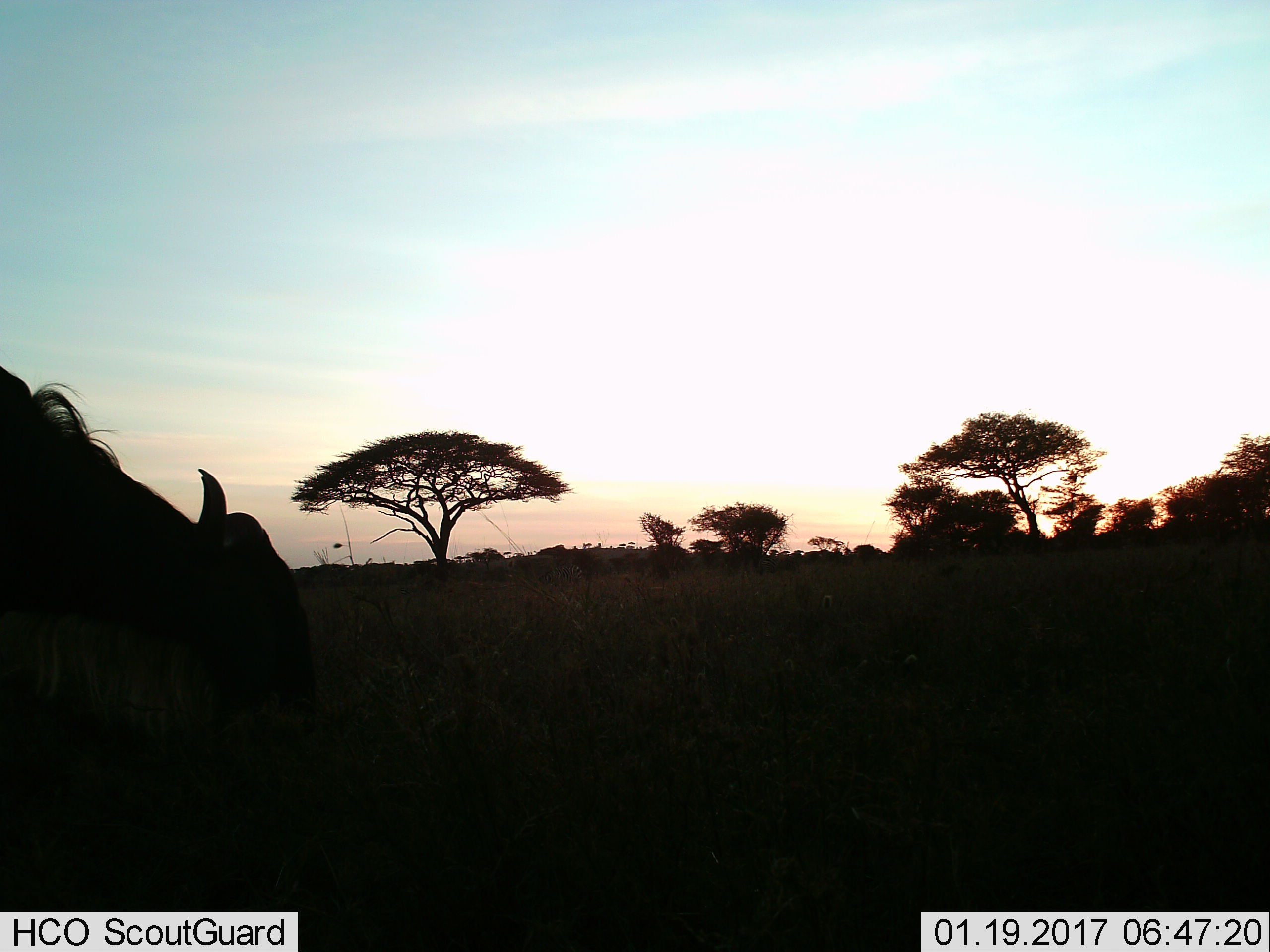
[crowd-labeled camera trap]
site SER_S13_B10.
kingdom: Animalia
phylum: Chordata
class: Mammalia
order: Artiodactyla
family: Bovidae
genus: Connochaetes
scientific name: Connochaetes taurinus taurinus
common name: blue wildebeest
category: wildebeestblue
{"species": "wildebeestblue (blue wildebeest) (Connochaetes taurinus taurinus)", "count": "1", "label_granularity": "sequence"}